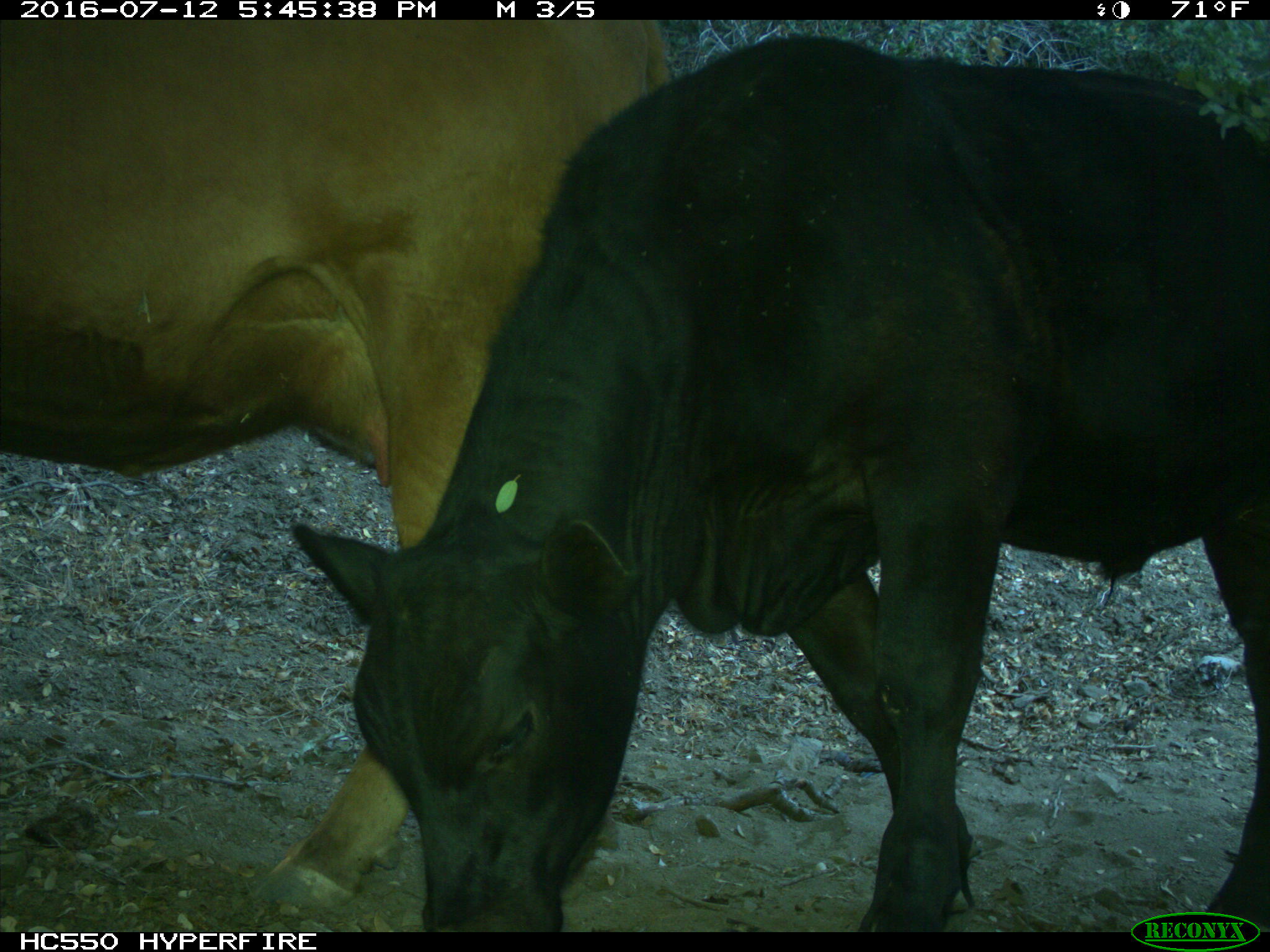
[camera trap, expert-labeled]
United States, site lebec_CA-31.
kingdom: Animalia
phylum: Chordata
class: Mammalia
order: Artiodactyla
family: Bovidae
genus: Bos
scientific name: Bos taurus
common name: domestic cow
Bos taurus (domestic cow).